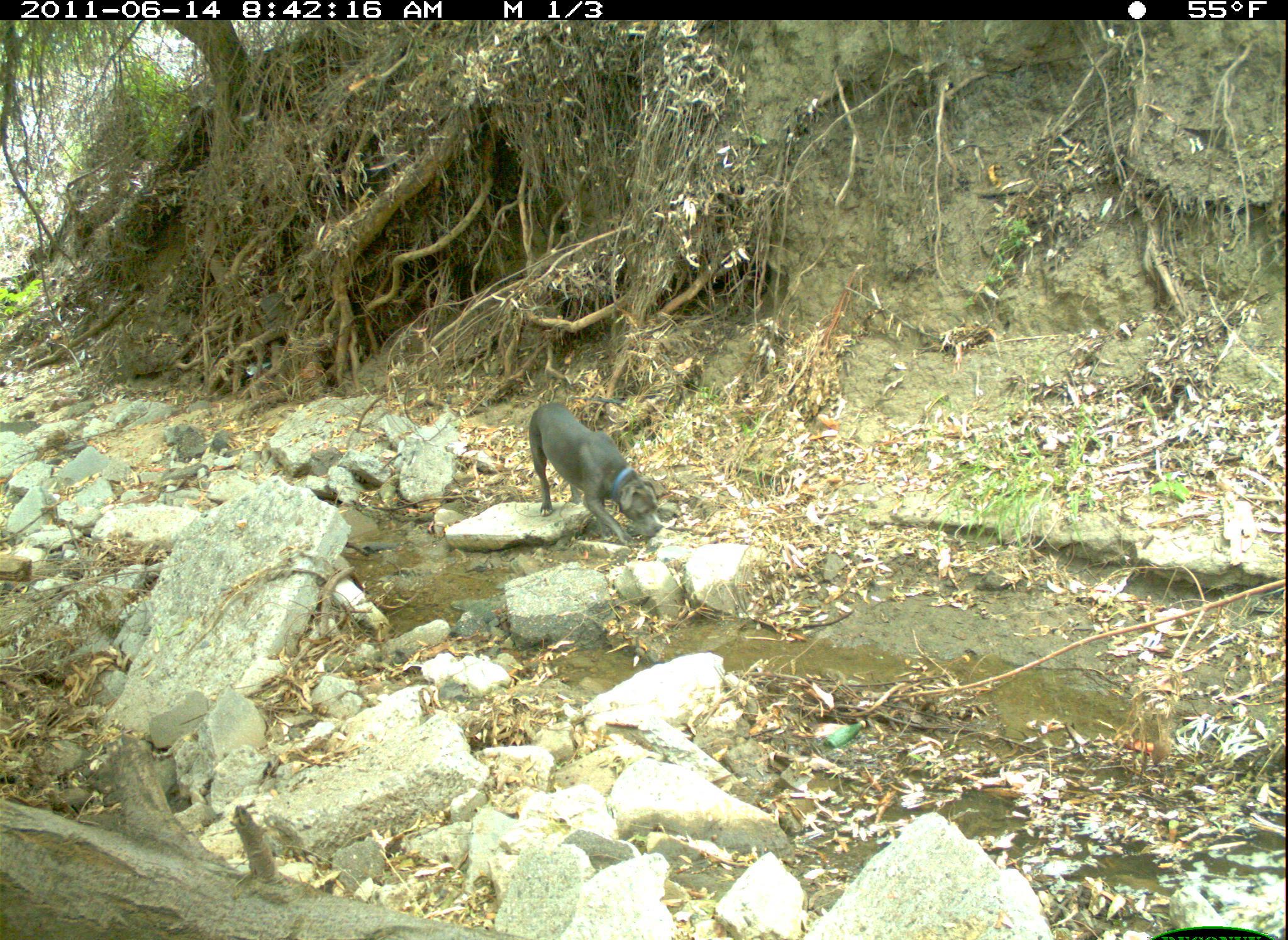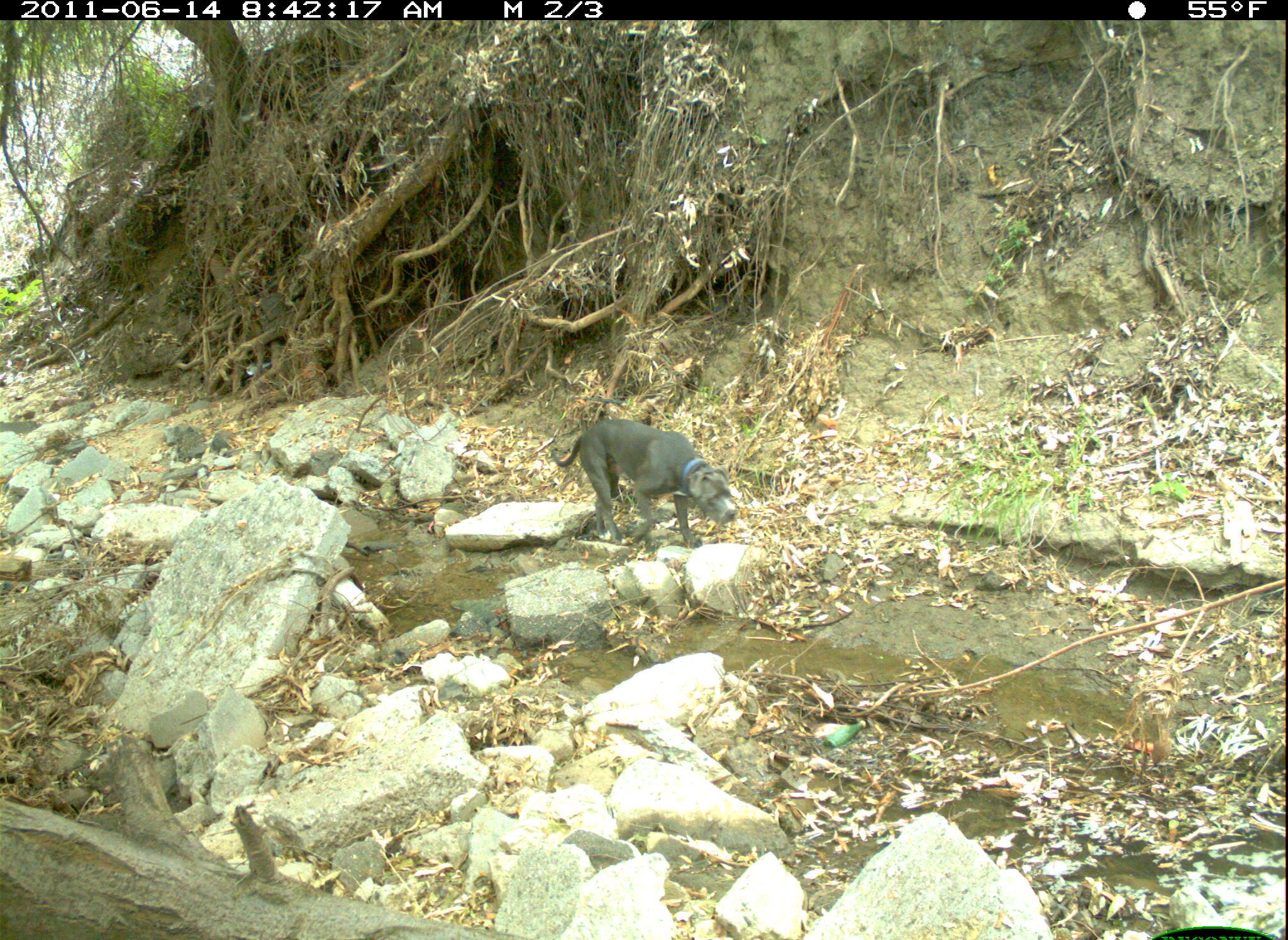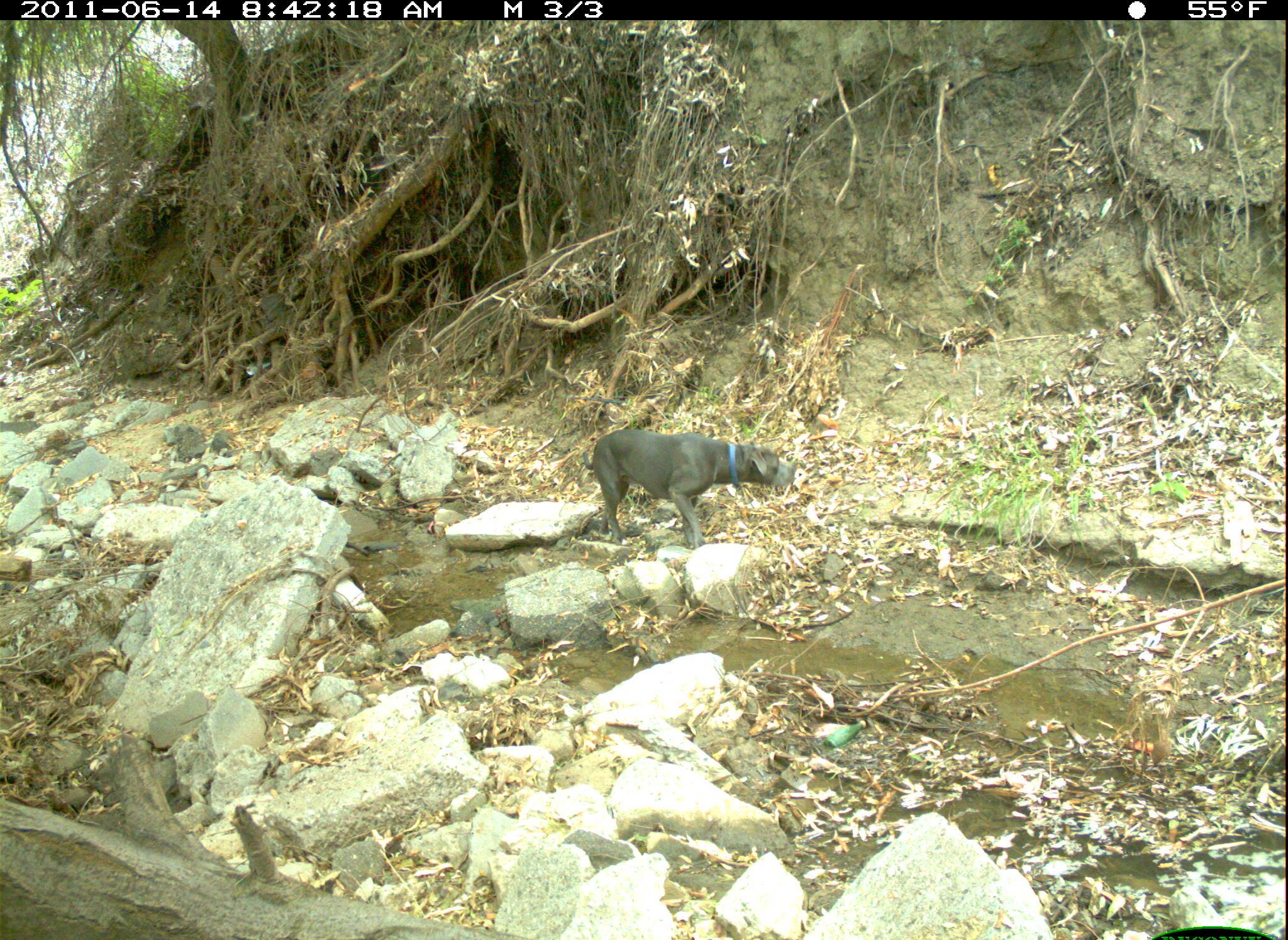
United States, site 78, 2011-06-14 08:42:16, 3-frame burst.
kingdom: Animalia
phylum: Chordata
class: Mammalia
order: Carnivora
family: Canidae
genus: Canis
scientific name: Canis familiaris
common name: domestic dog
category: dog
Dog (domestic dog) (Canis familiaris).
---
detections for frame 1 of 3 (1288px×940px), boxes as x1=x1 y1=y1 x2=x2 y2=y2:
dog: x1=502 y1=387 x2=699 y2=594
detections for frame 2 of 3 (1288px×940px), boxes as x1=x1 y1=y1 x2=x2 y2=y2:
dog: x1=549 y1=408 x2=776 y2=556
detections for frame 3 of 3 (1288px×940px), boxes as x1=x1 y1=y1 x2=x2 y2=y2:
dog: x1=570 y1=417 x2=805 y2=572